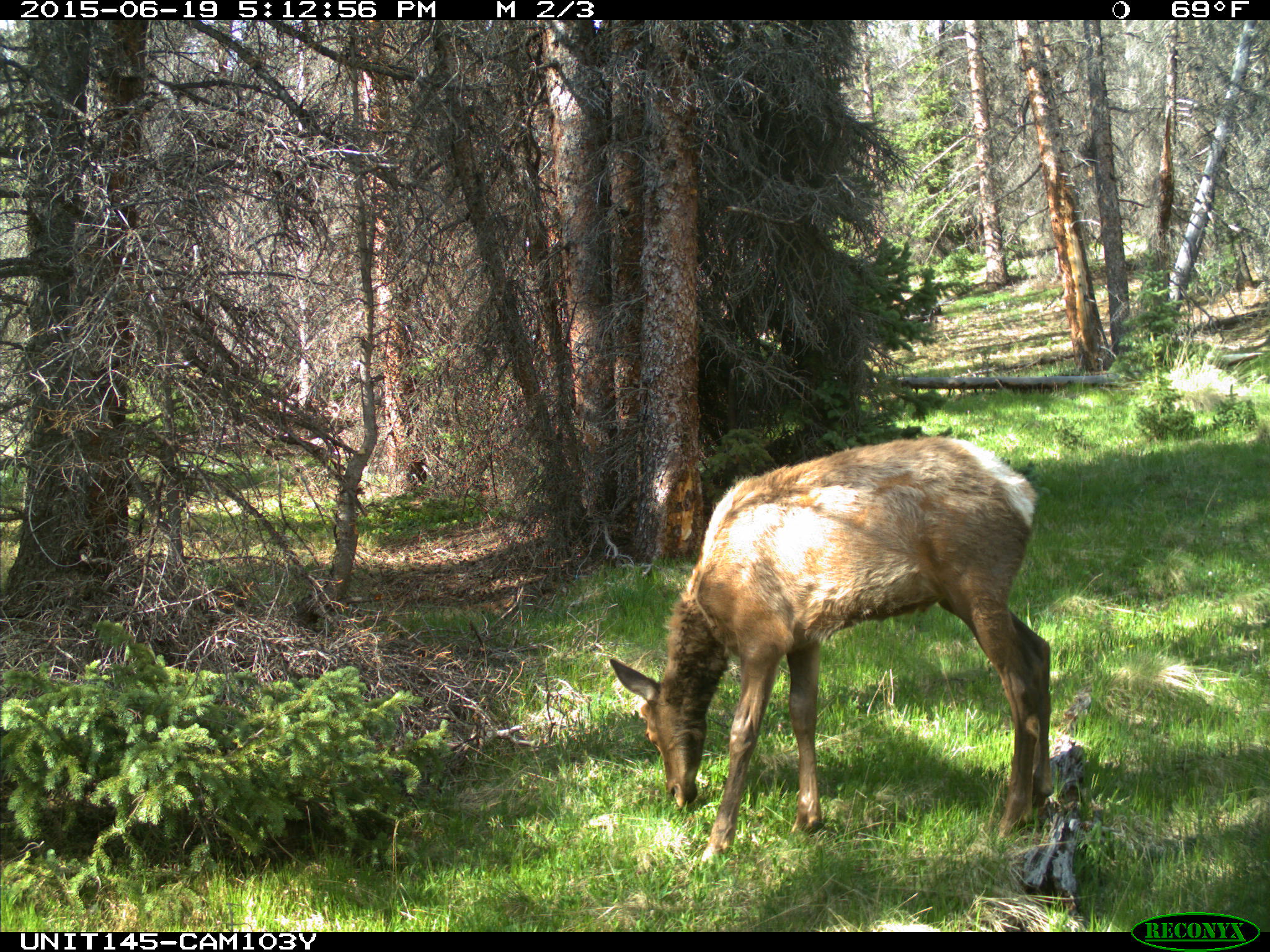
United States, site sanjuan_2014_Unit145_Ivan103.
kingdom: Animalia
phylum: Chordata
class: Mammalia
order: Artiodactyla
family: Cervidae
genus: Cervus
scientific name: Cervus elaphus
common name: red deer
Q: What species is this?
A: Cervus elaphus (red deer).